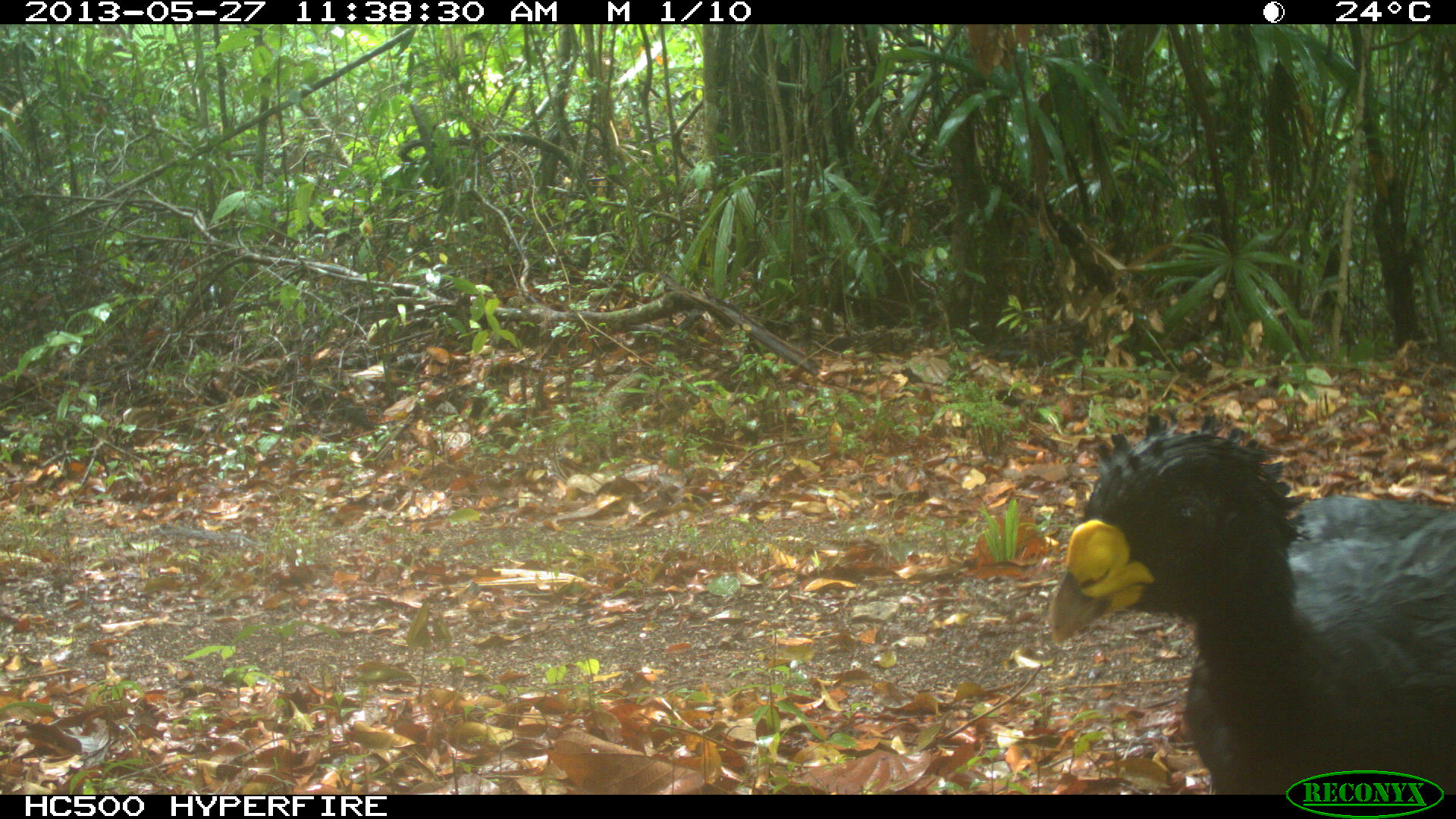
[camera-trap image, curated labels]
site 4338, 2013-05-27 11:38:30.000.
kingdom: Animalia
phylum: Chordata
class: Aves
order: Galliformes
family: Cracidae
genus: Crax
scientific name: Crax rubra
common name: great curassow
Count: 1.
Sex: male.